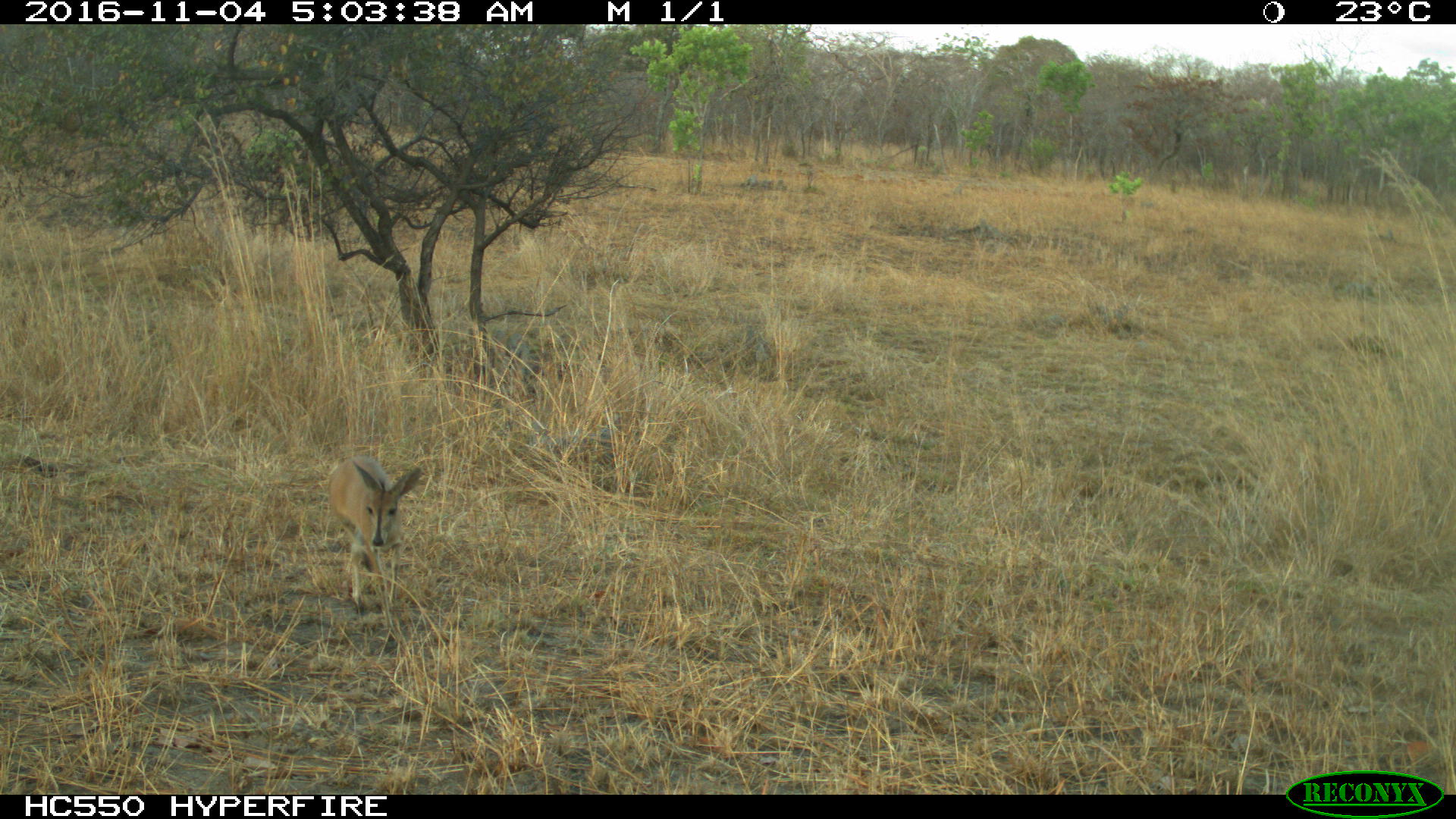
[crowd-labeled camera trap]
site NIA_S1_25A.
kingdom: Animalia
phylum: Chordata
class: Mammalia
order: Artiodactyla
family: Bovidae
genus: Sylvicapra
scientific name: Sylvicapra grimmia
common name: common duiker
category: duikercommongrey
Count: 1.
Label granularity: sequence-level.